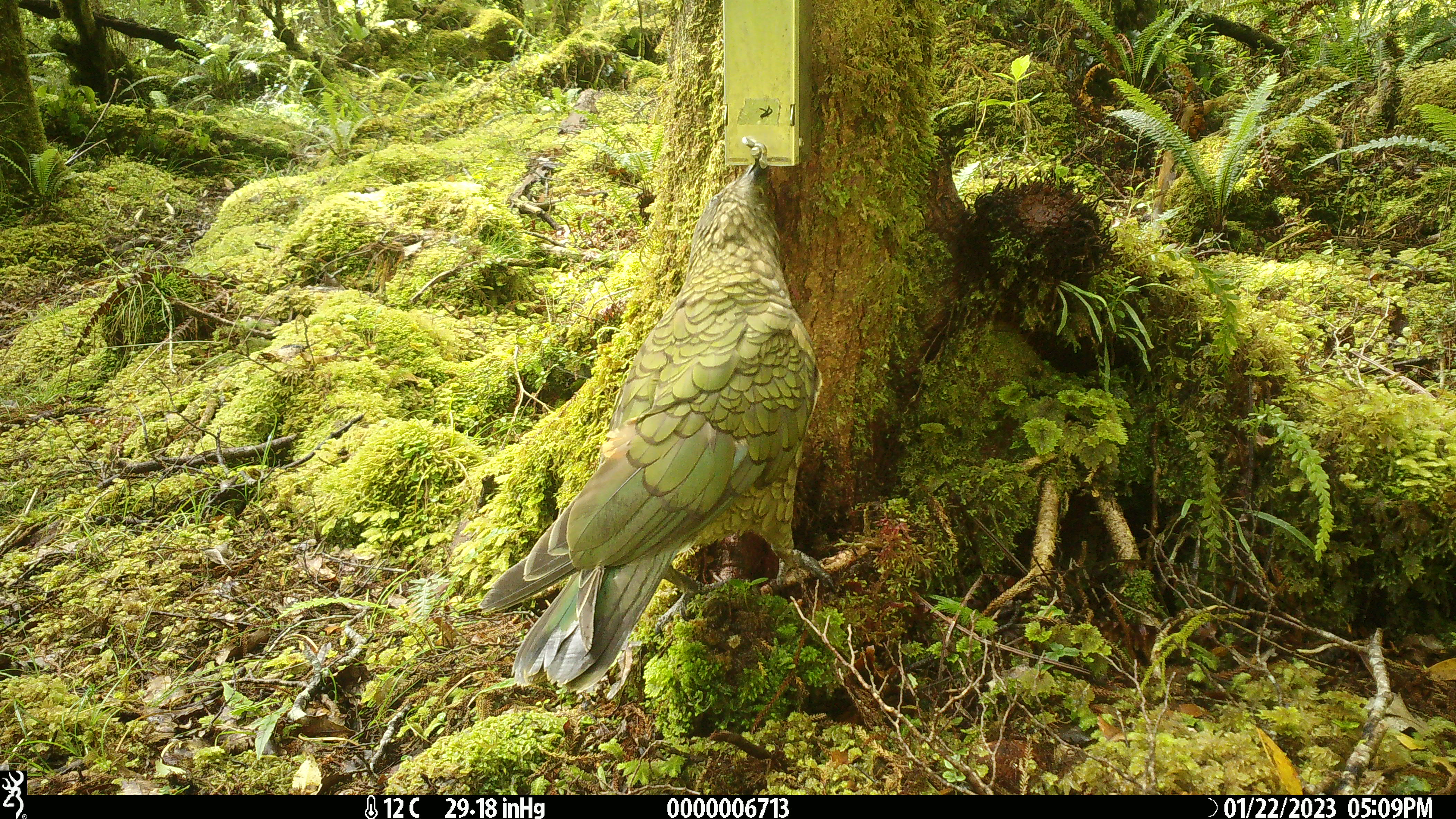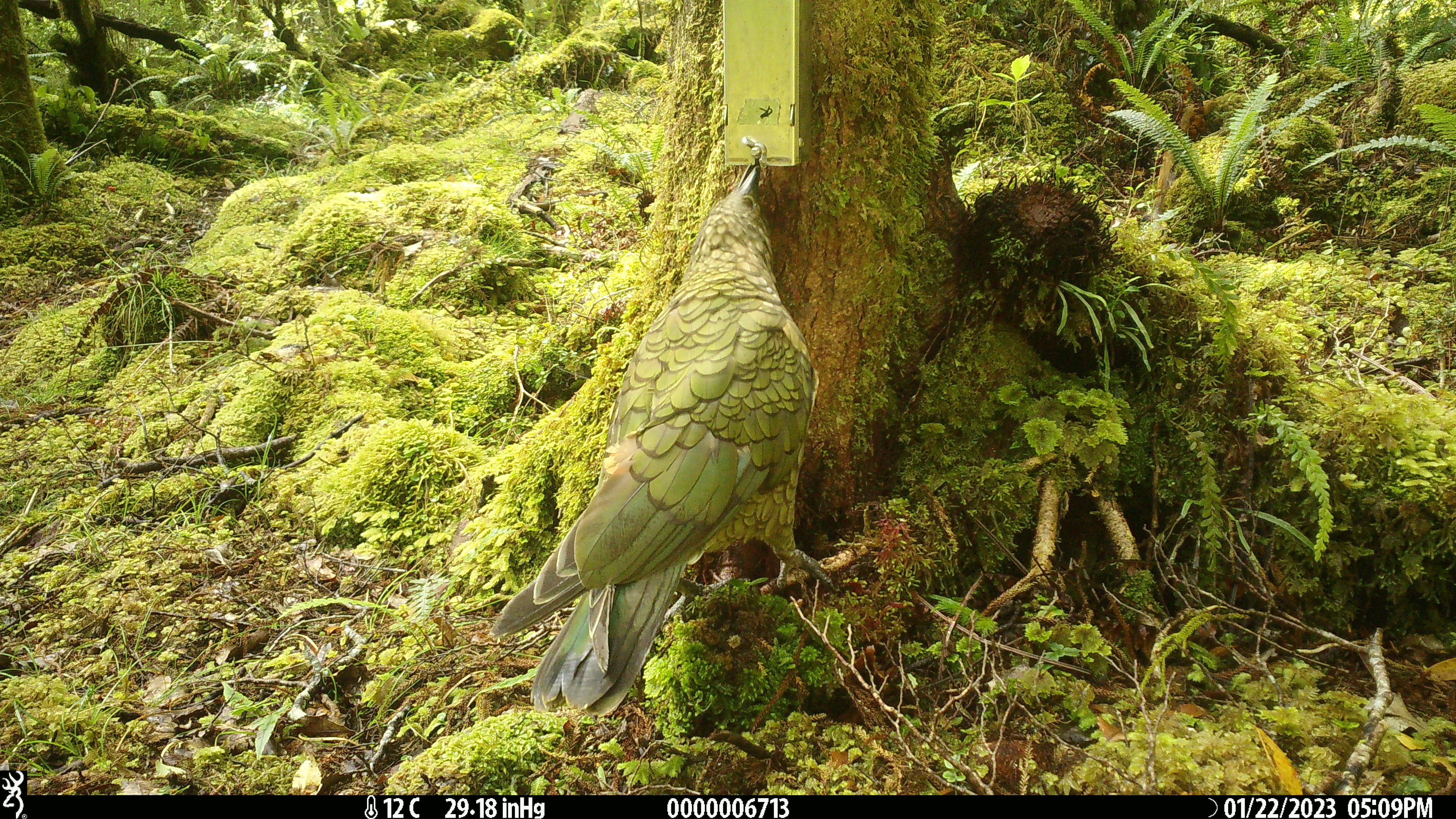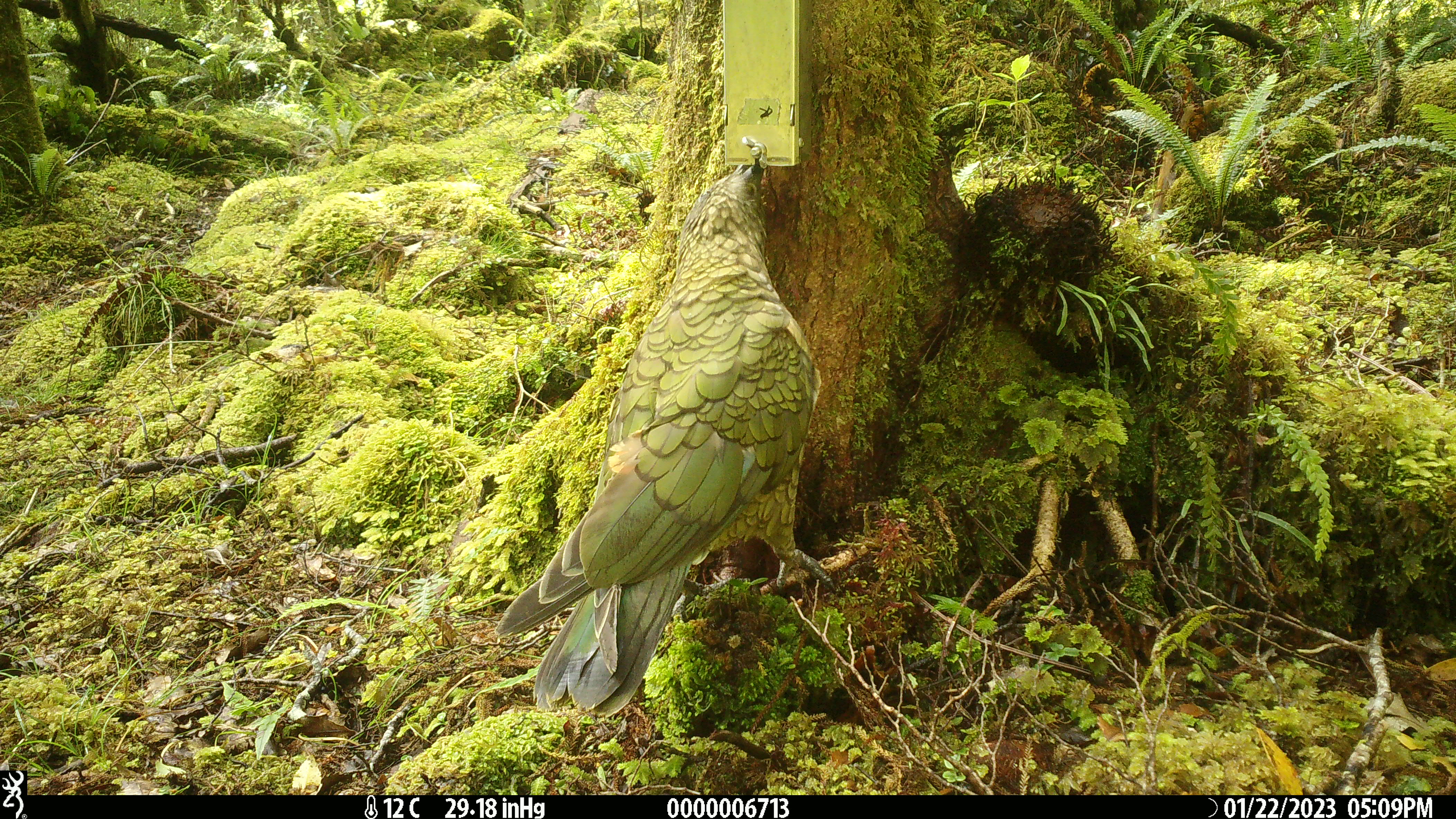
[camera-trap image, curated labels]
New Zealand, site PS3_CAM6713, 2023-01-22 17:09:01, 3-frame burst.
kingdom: Animalia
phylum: Chordata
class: Aves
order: Psittaciformes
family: Strigopidae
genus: Nestor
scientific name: Nestor notabilis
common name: kea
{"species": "kea (Nestor notabilis)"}